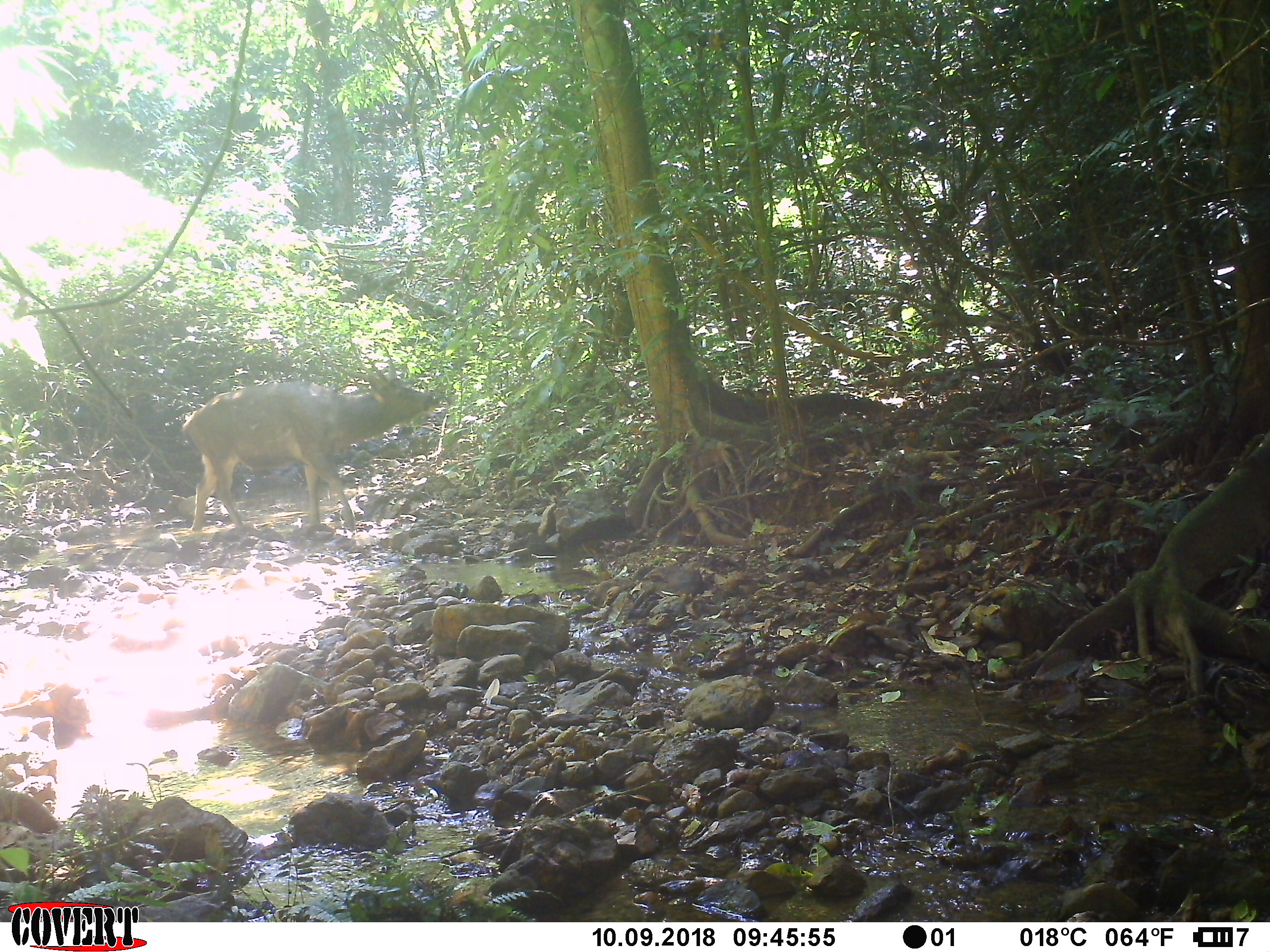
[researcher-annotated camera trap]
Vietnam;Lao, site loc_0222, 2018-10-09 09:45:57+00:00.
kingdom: Animalia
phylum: Chordata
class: Mammalia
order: Artiodactyla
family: Cervidae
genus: Rusa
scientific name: Rusa unicolor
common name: sambar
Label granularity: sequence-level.